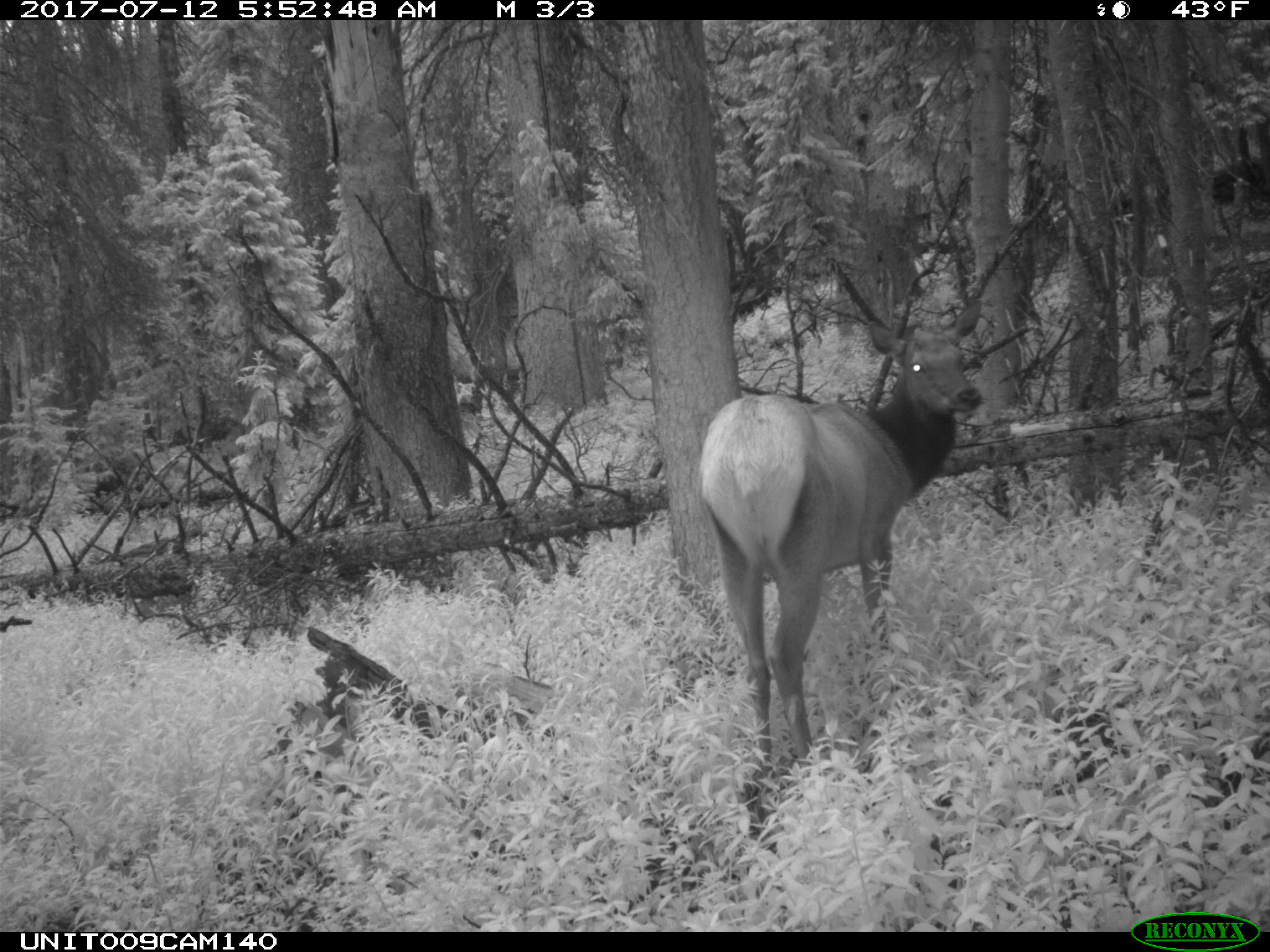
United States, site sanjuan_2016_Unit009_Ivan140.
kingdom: Animalia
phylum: Chordata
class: Mammalia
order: Artiodactyla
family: Cervidae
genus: Cervus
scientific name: Cervus elaphus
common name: red deer